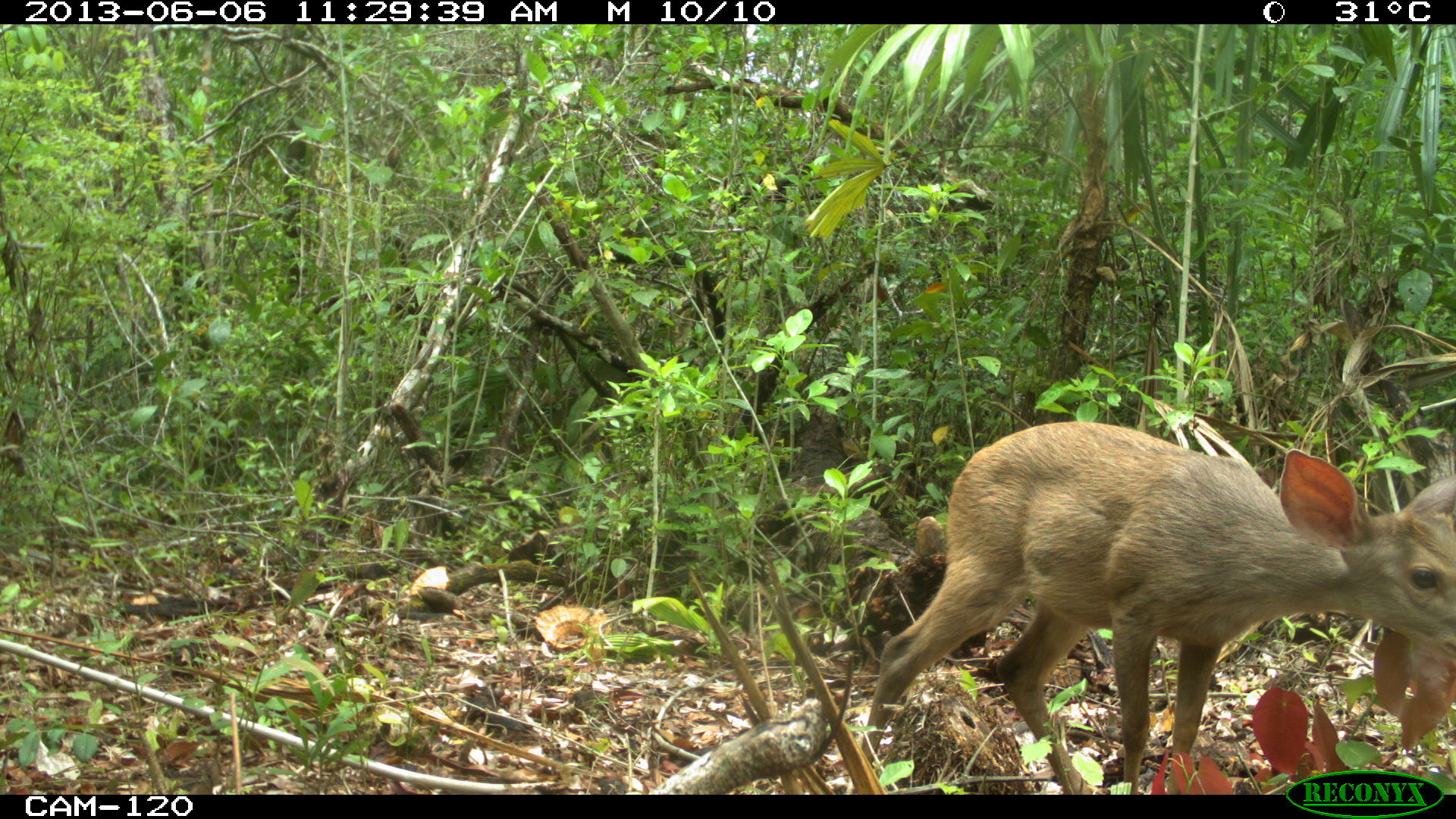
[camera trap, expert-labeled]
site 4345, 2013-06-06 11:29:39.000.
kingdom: Animalia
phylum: Chordata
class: Mammalia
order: Artiodactyla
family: Cervidae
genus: Odocoileus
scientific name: Odocoileus pandora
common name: yucatán brown brocket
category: mazama pandora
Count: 1.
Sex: female.